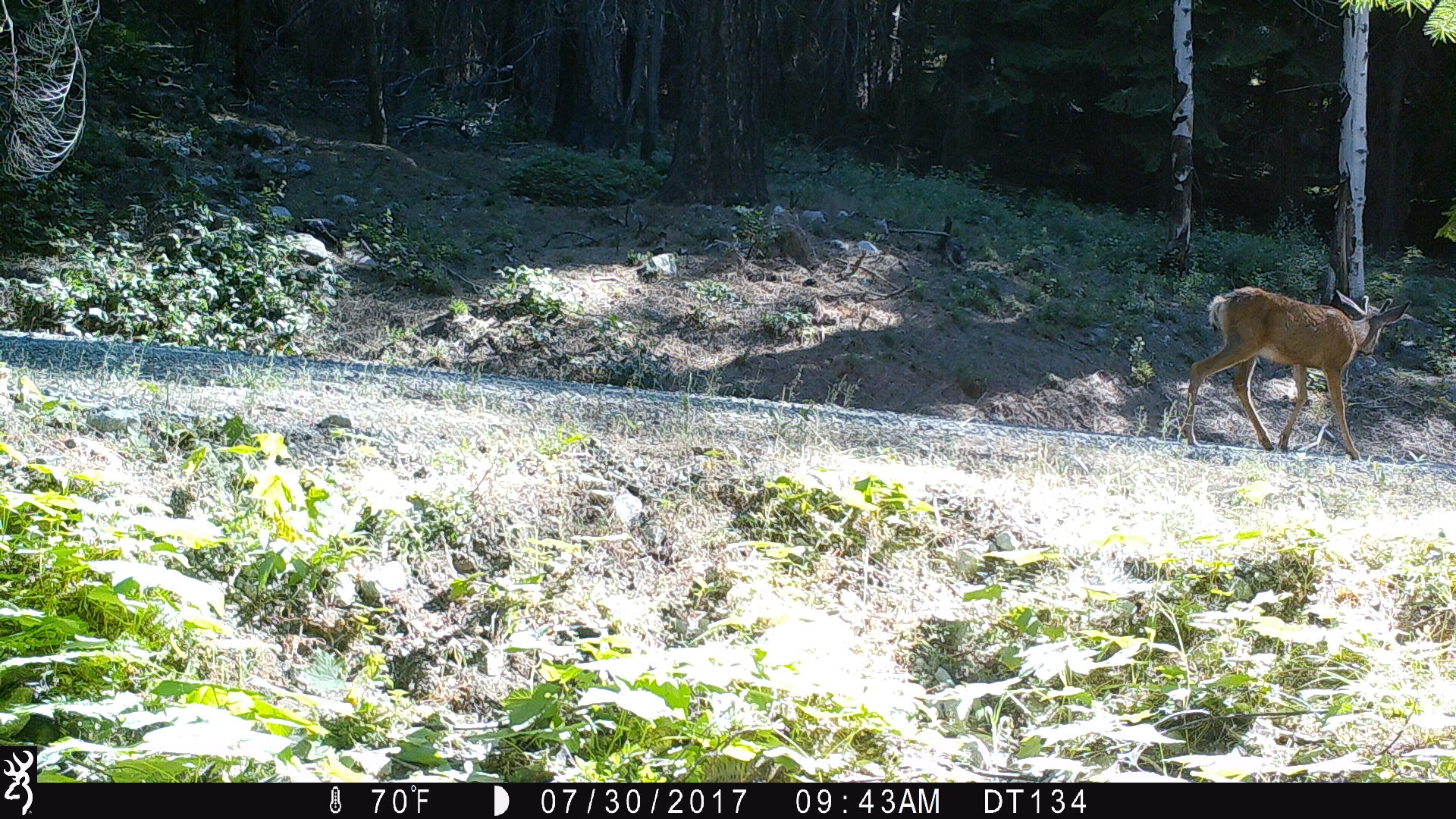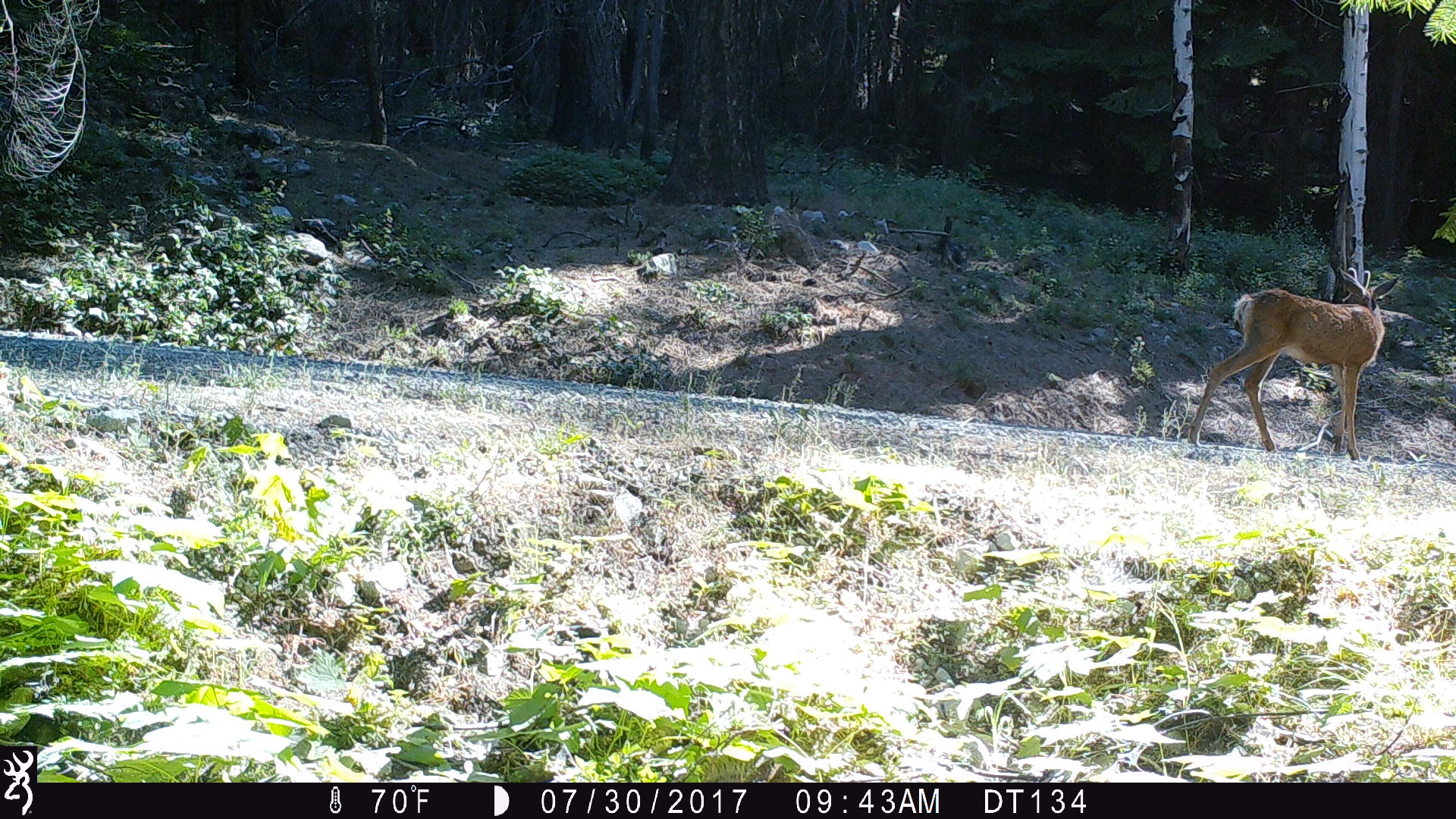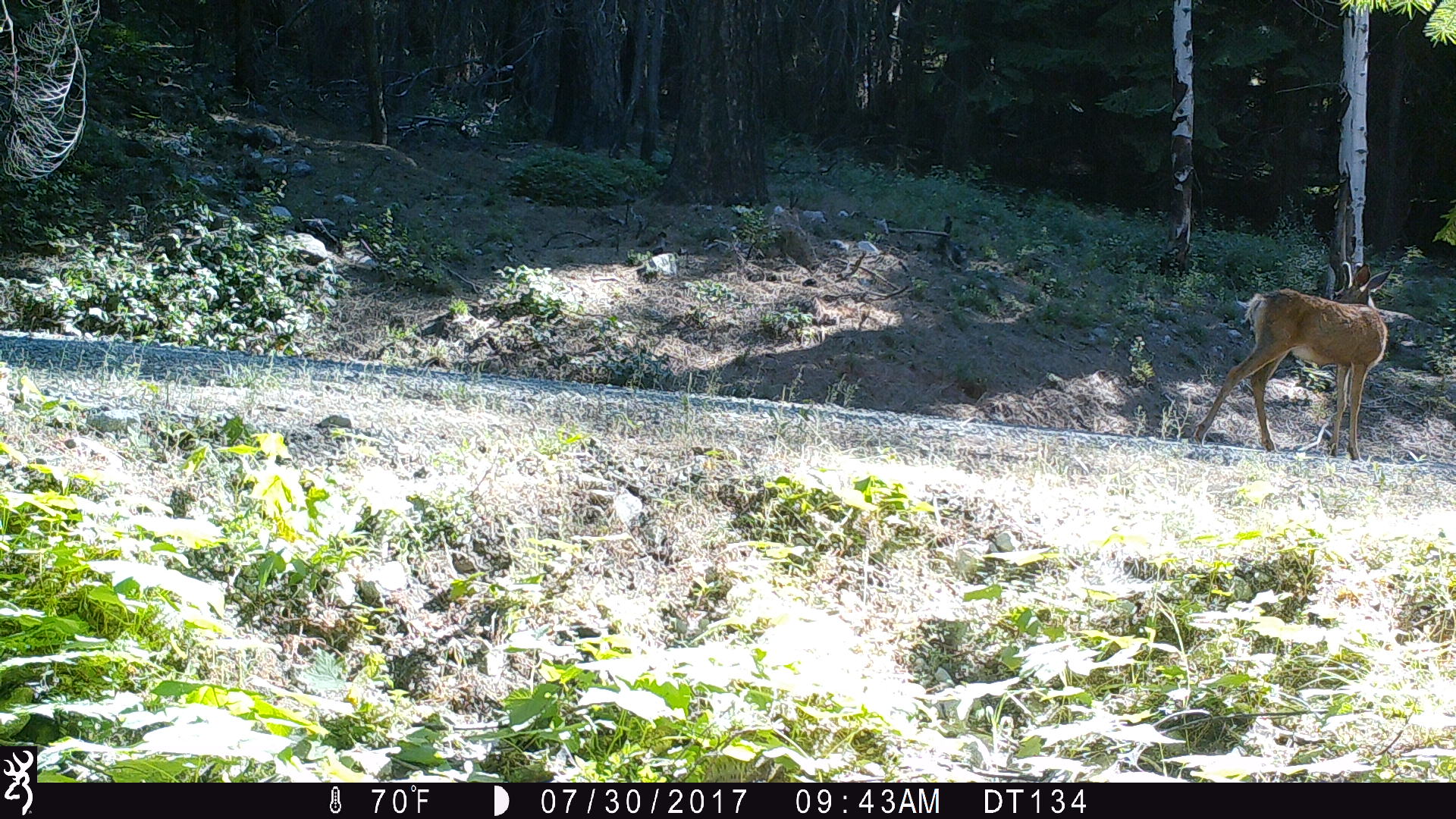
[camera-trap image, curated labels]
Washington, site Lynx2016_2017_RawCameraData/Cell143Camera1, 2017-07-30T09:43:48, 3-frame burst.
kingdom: Animalia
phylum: Chordata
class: Mammalia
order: Artiodactyla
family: Cervidae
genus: Odocoileus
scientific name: Odocoileus hemionus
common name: mule deer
Odocoileus hemionus (mule deer). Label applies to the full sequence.